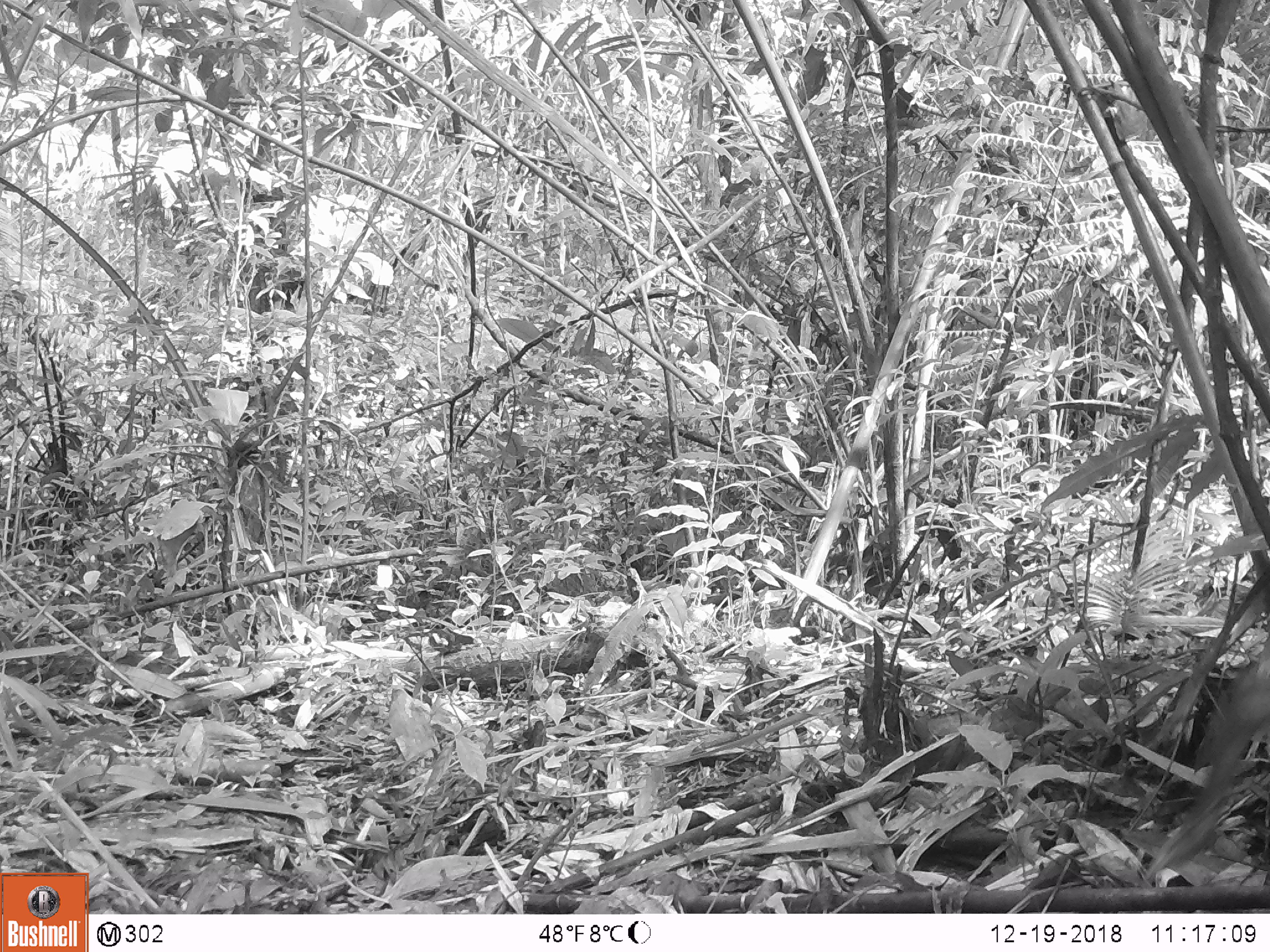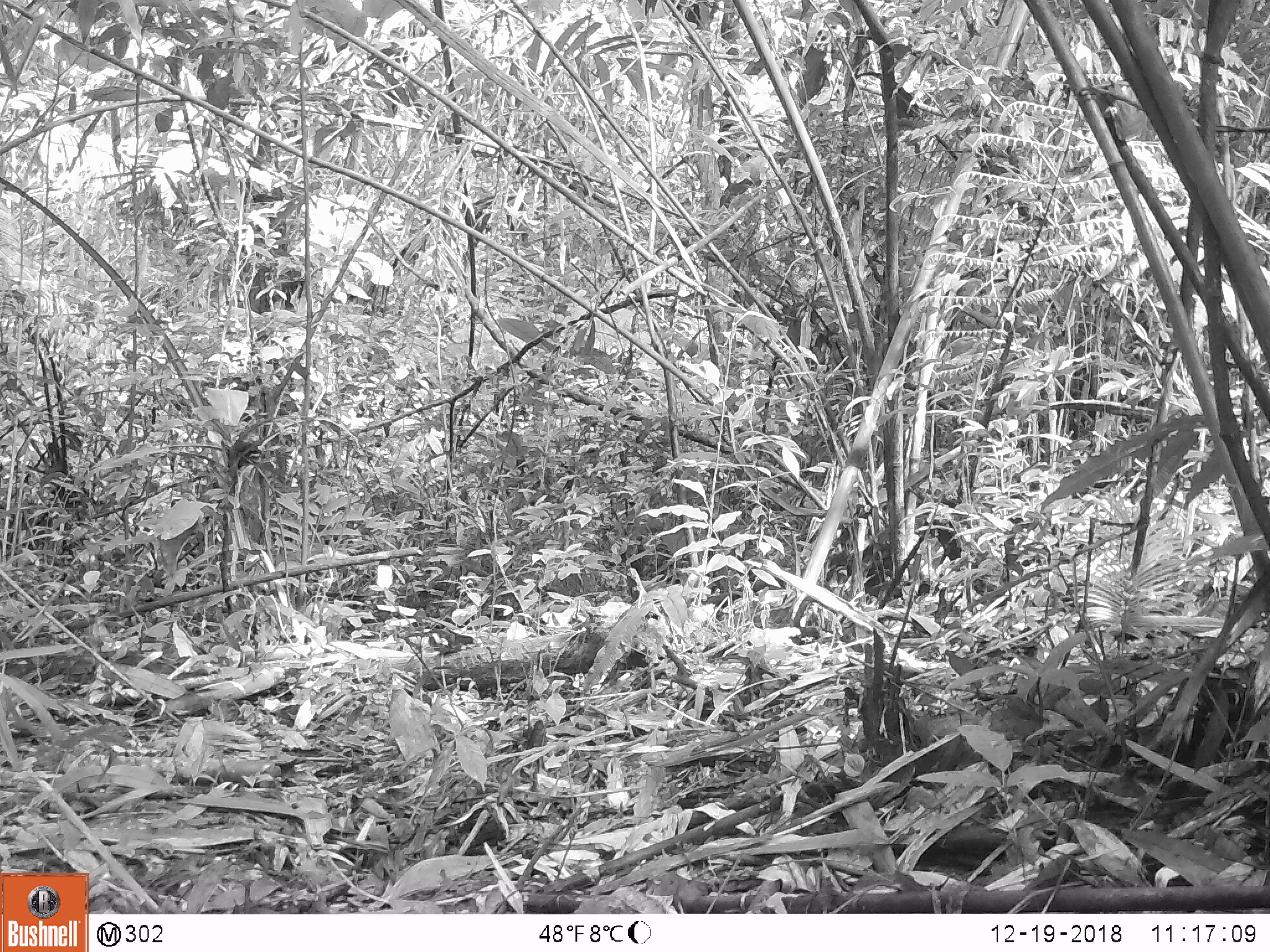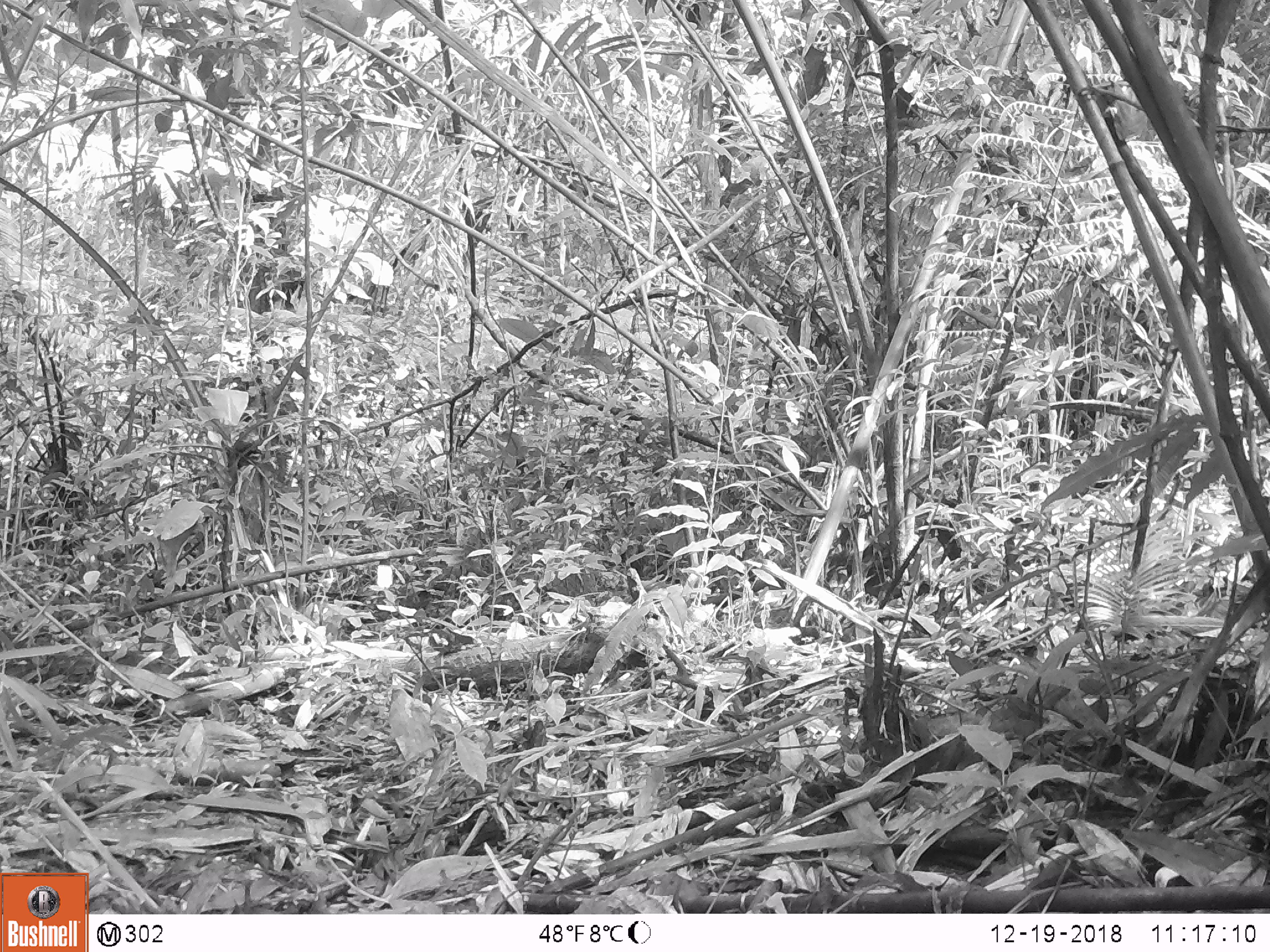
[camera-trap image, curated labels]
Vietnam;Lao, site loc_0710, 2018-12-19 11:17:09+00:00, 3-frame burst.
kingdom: Animalia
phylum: Chordata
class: Mammalia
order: Artiodactyla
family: Cervidae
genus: Muntiacus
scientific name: Muntiacus rooseveltorum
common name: roosevelt's muntjac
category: roosevelts muntjac group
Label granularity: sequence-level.